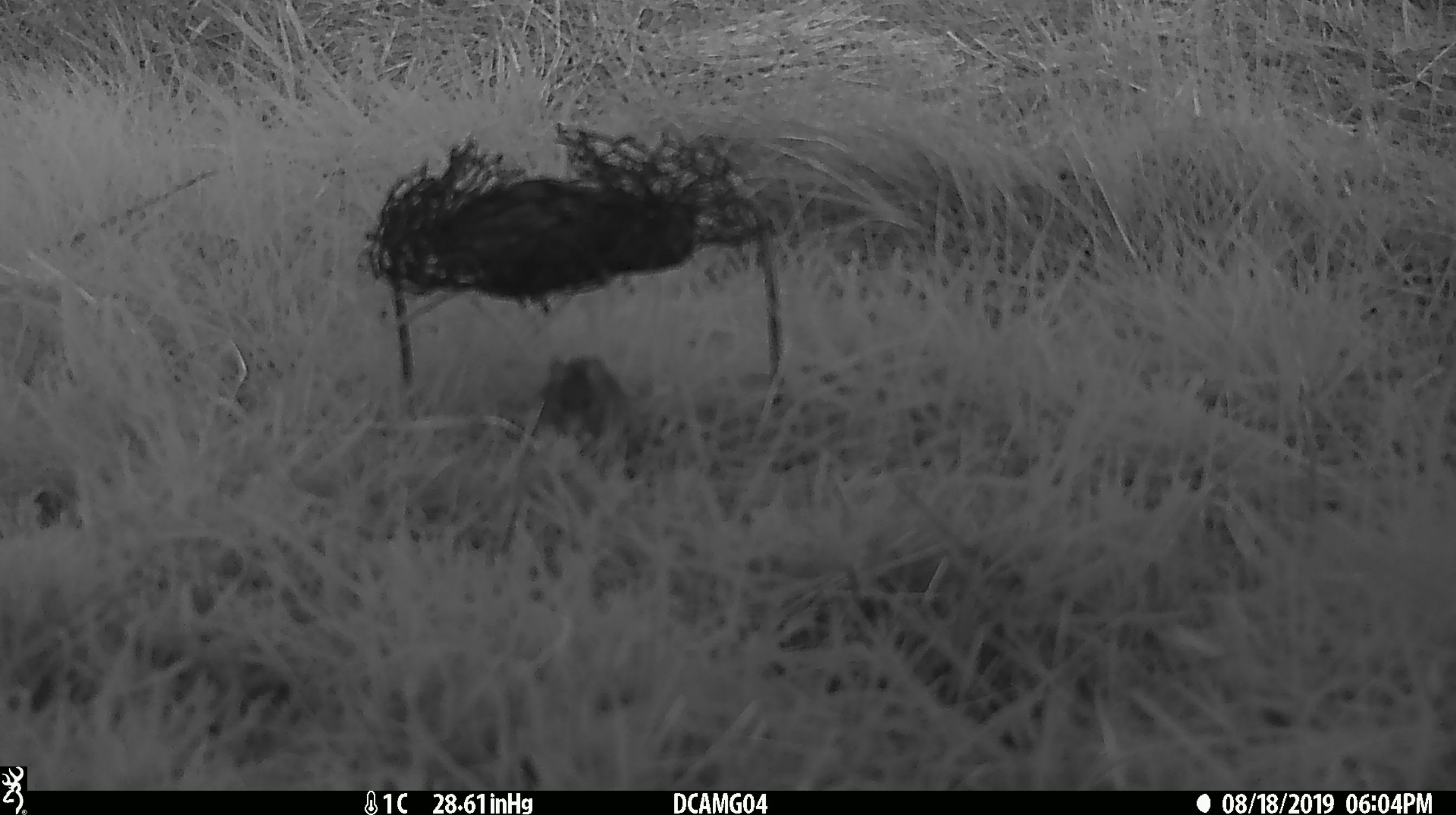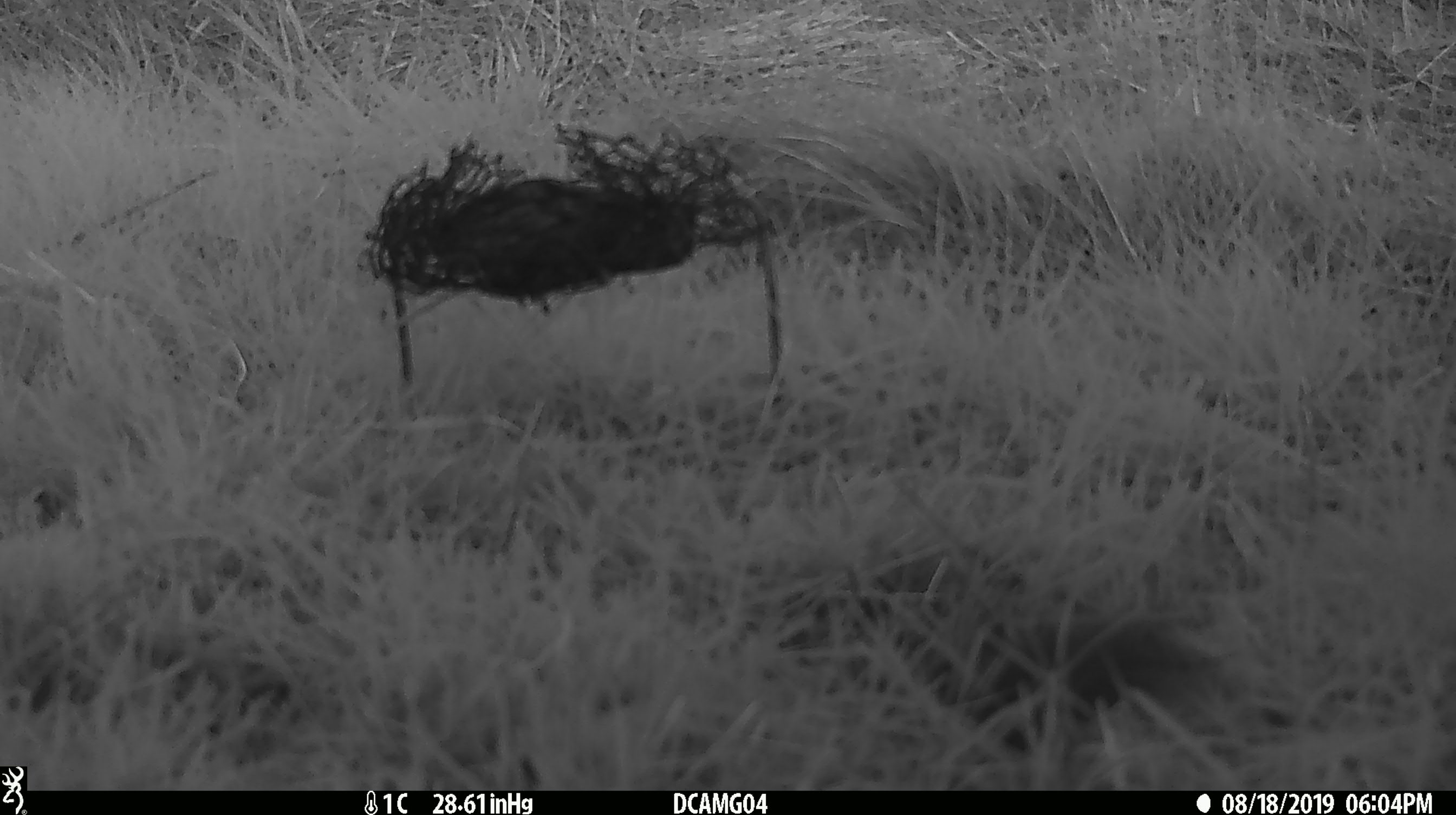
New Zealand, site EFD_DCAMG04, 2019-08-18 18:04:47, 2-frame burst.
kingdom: Animalia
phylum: Chordata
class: Mammalia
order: Rodentia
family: Muridae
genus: Mus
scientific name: Mus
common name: mouse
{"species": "mouse (Mus)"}